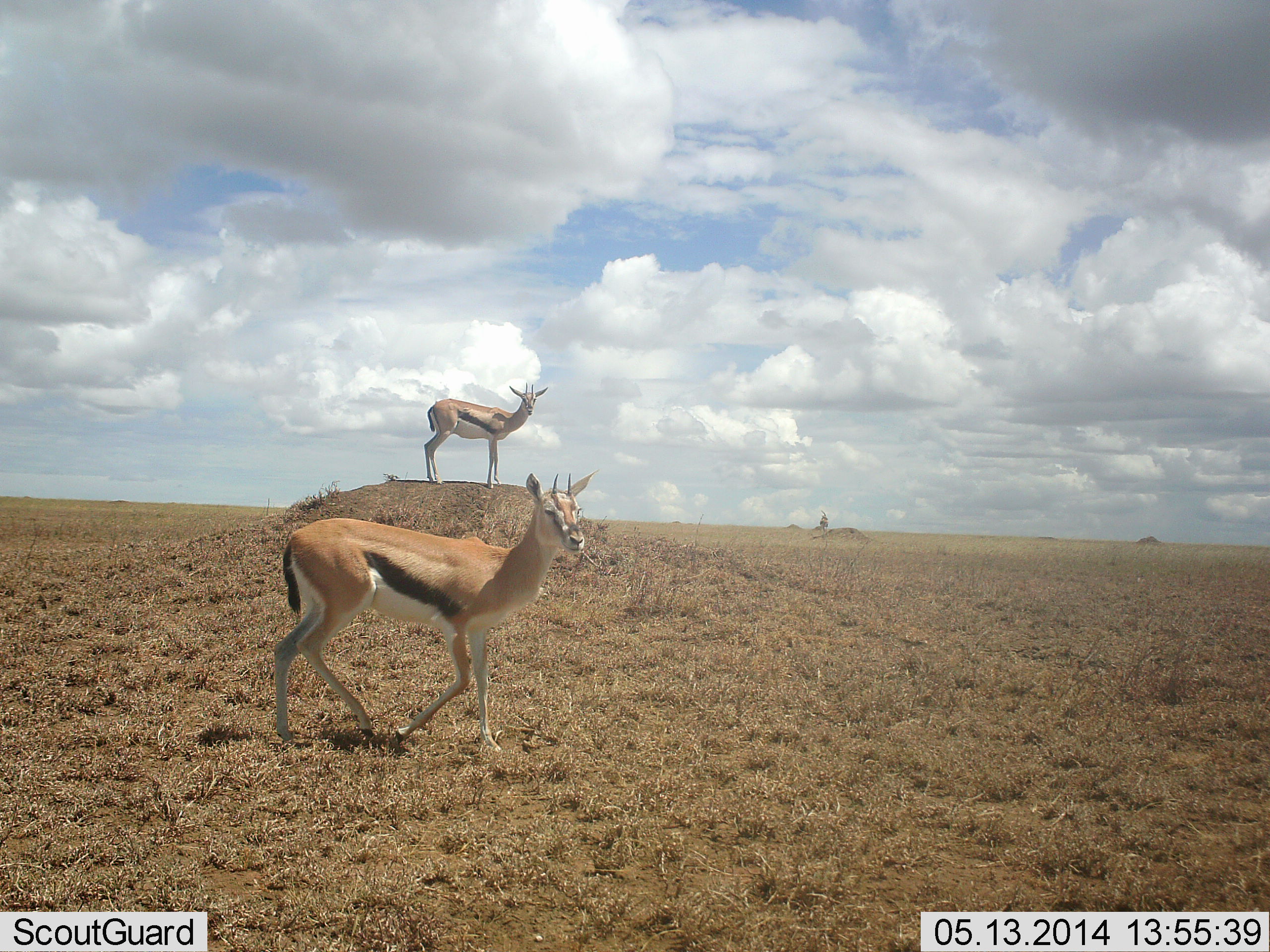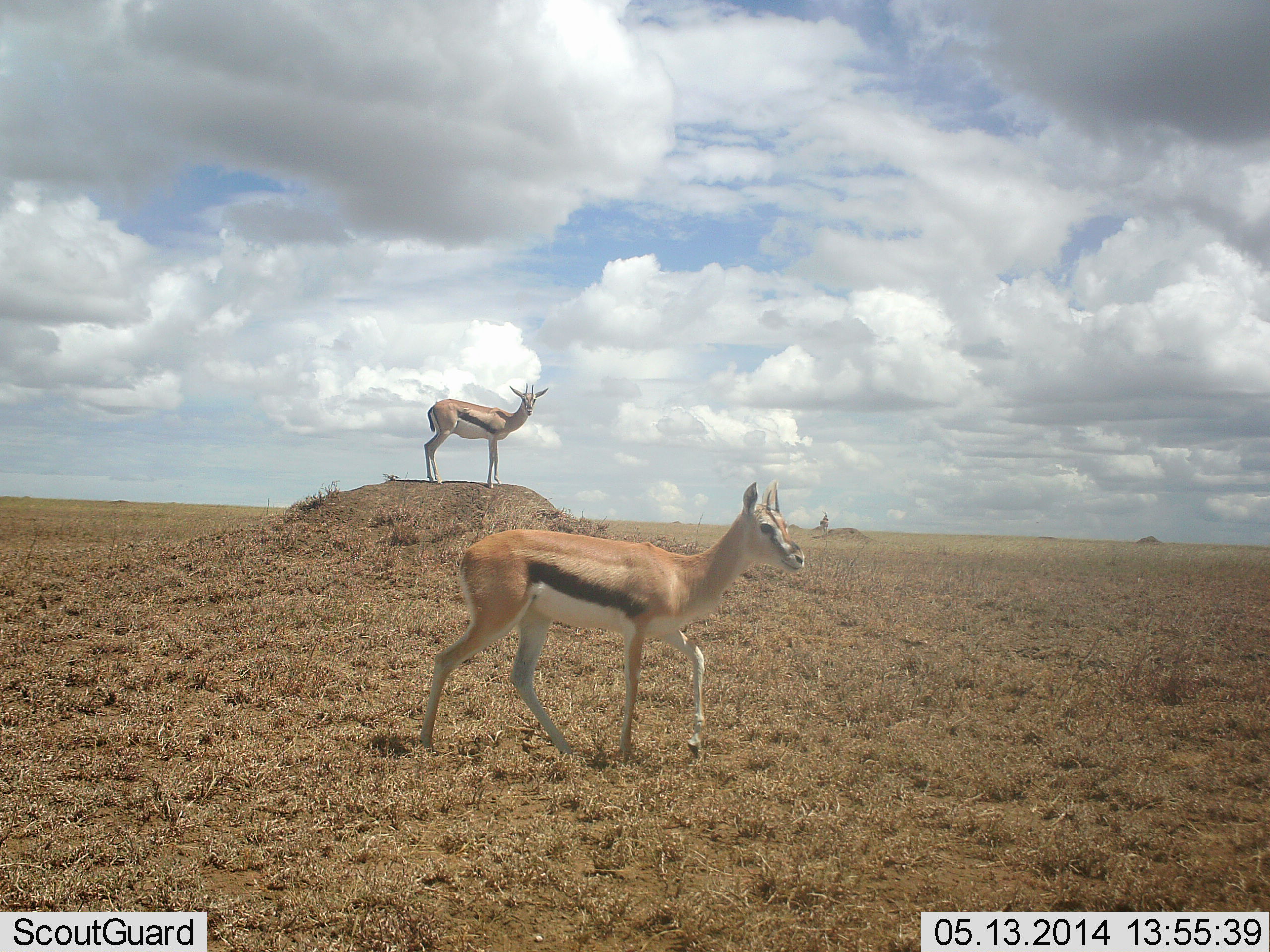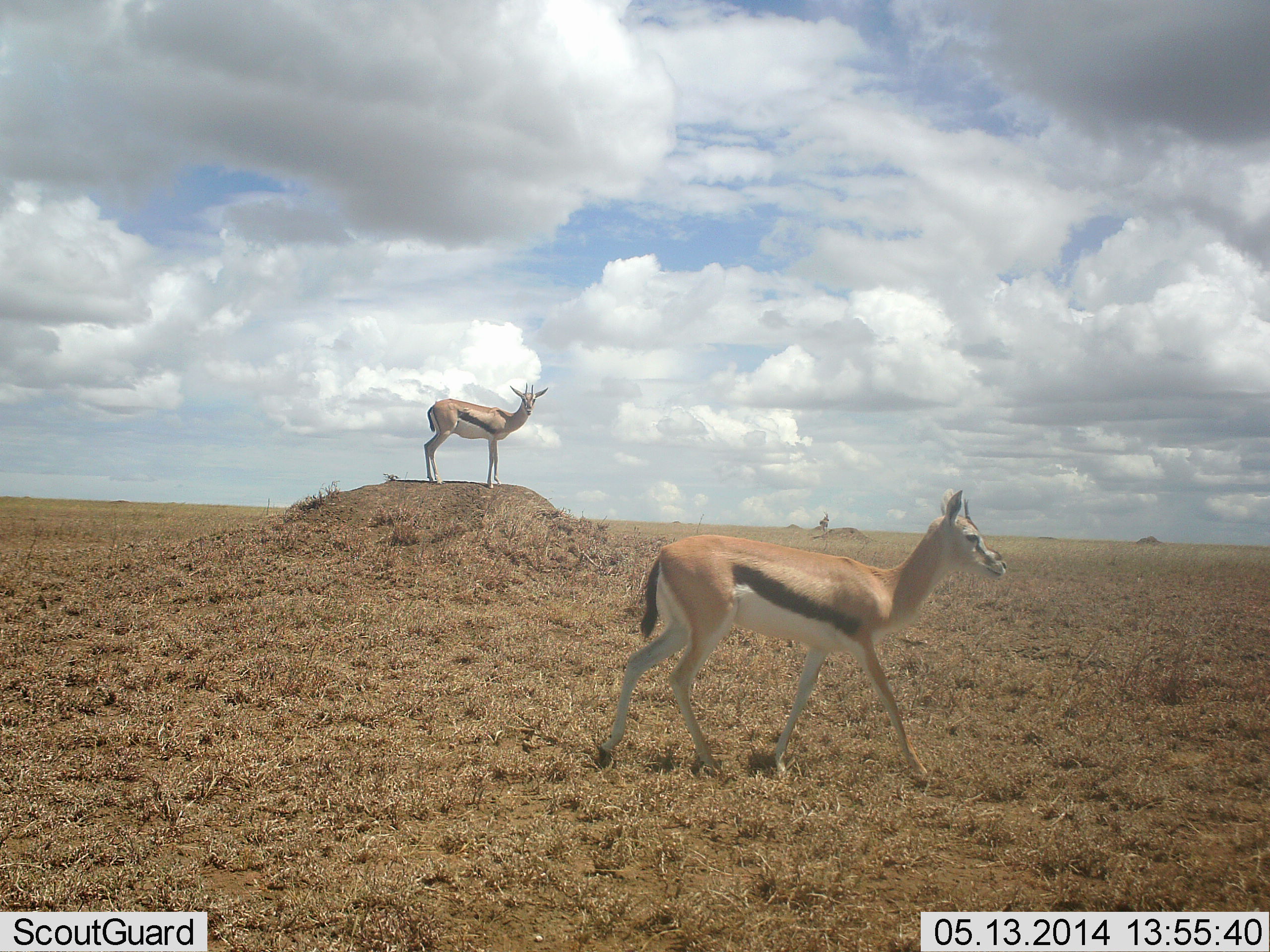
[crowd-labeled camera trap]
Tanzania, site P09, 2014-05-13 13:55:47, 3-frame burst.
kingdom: Animalia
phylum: Chordata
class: Mammalia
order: Artiodactyla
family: Bovidae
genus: Eudorcas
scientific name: Eudorcas thomsonii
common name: thomson's gazelle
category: gazellethomsons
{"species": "gazellethomsons (thomson's gazelle) (Eudorcas thomsonii)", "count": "2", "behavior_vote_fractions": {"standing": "90%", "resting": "0%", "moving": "90%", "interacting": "0%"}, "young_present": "0%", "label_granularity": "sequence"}